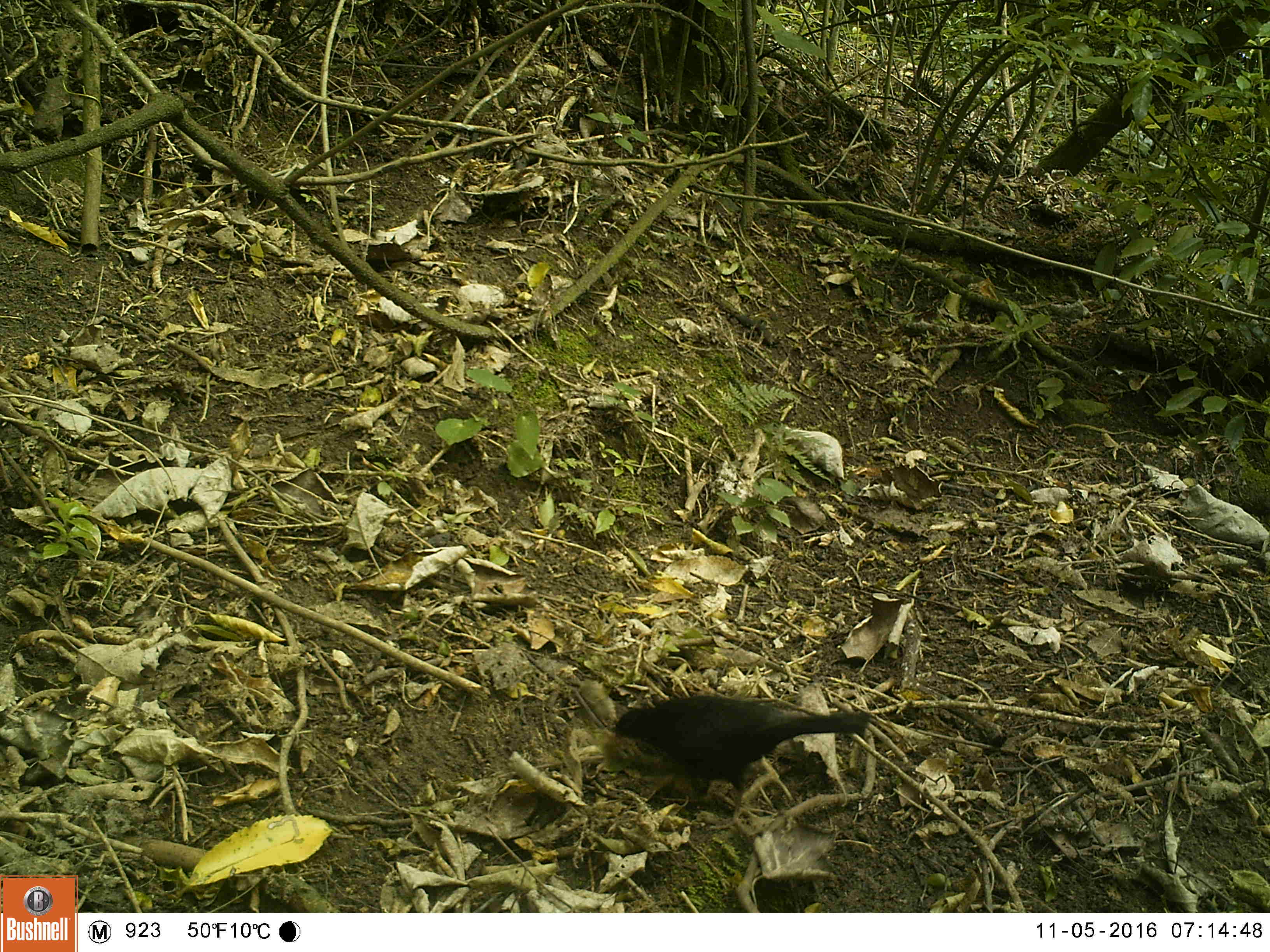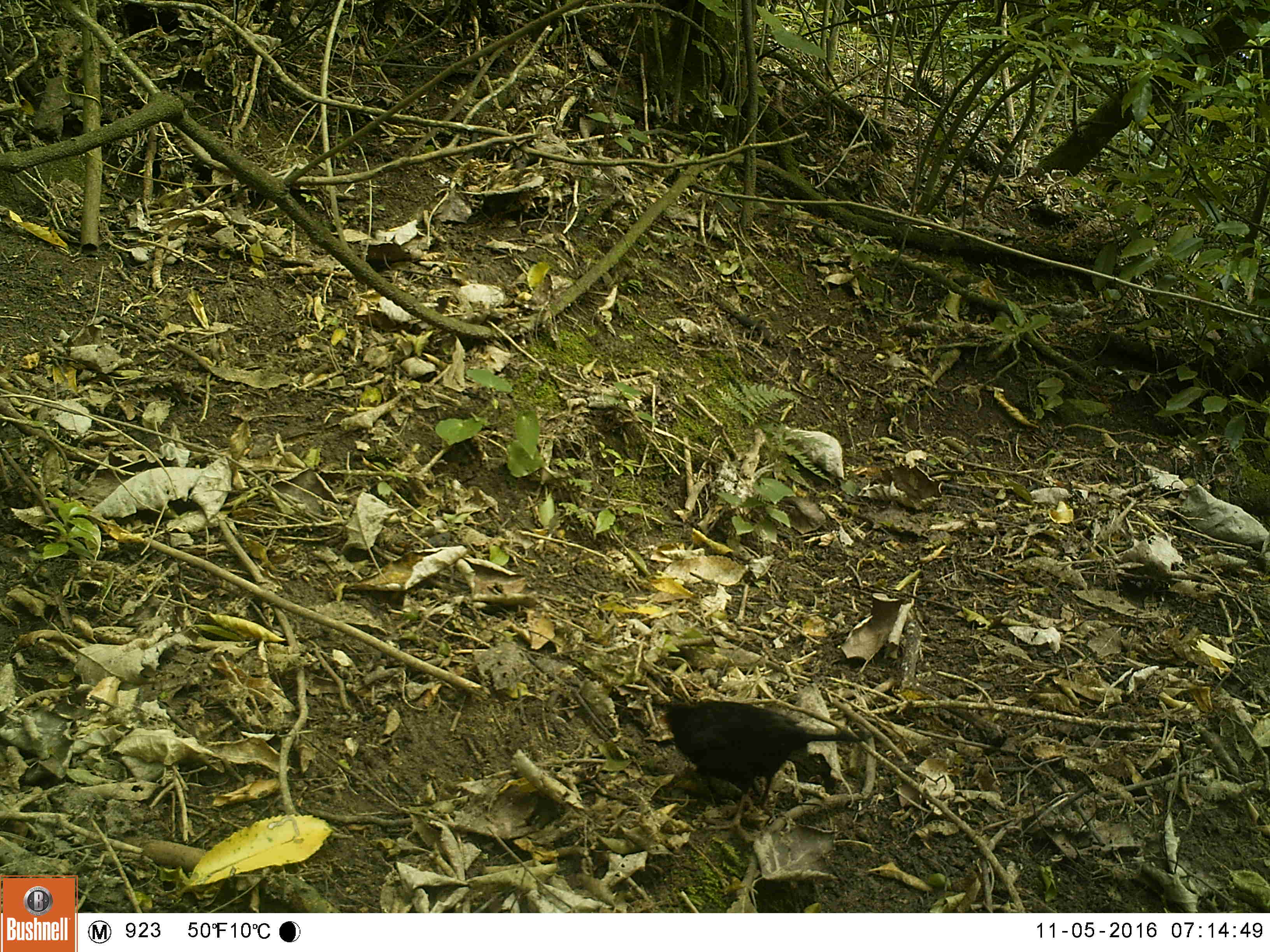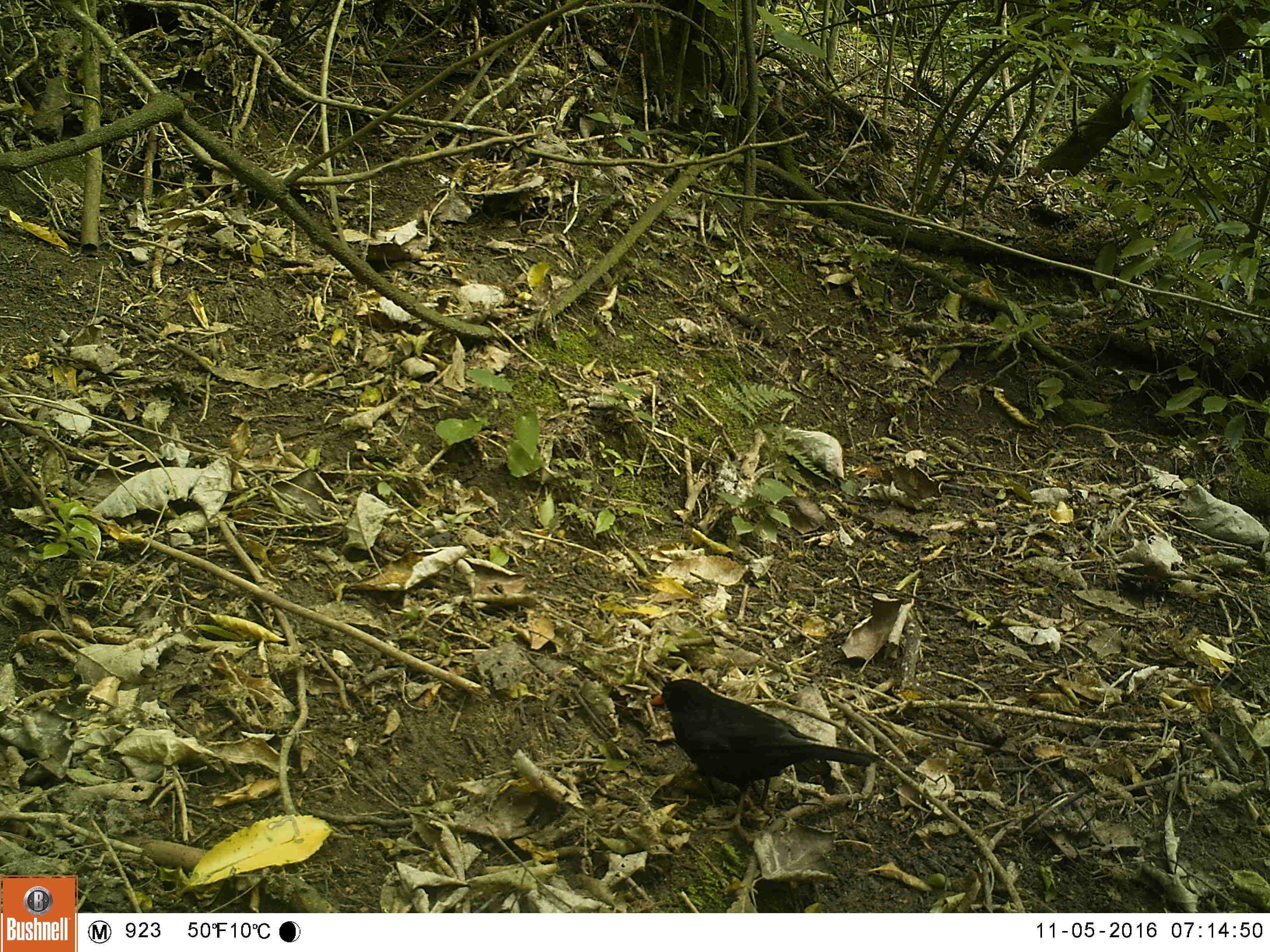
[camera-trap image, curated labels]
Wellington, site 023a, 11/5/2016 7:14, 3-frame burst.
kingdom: Animalia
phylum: Chordata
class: Aves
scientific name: Aves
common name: bird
Bird (Aves).